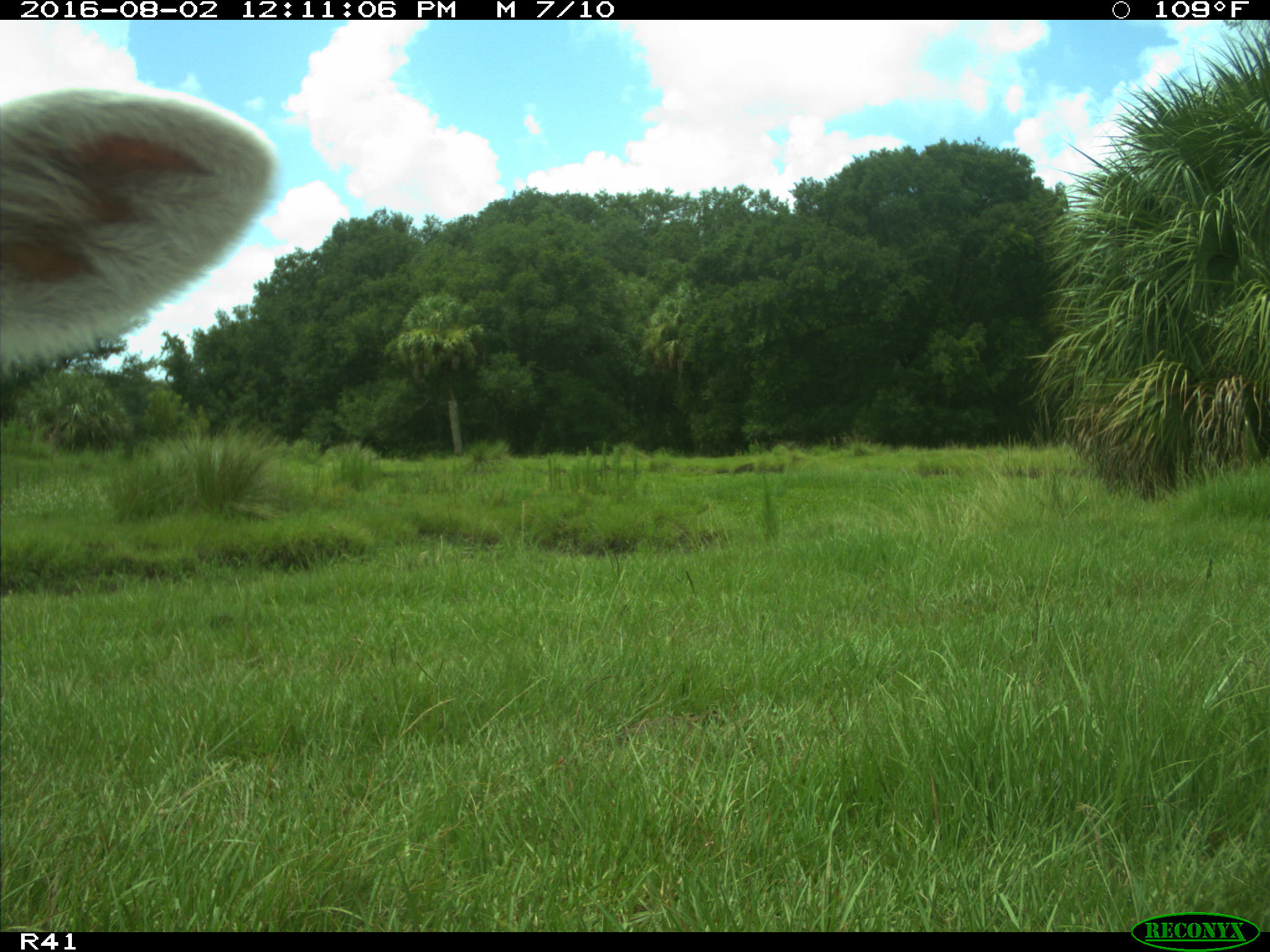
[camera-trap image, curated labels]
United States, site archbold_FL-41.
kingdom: Animalia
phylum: Chordata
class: Mammalia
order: Artiodactyla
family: Bovidae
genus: Bos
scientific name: Bos taurus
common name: domestic cow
Bos taurus (domestic cow).